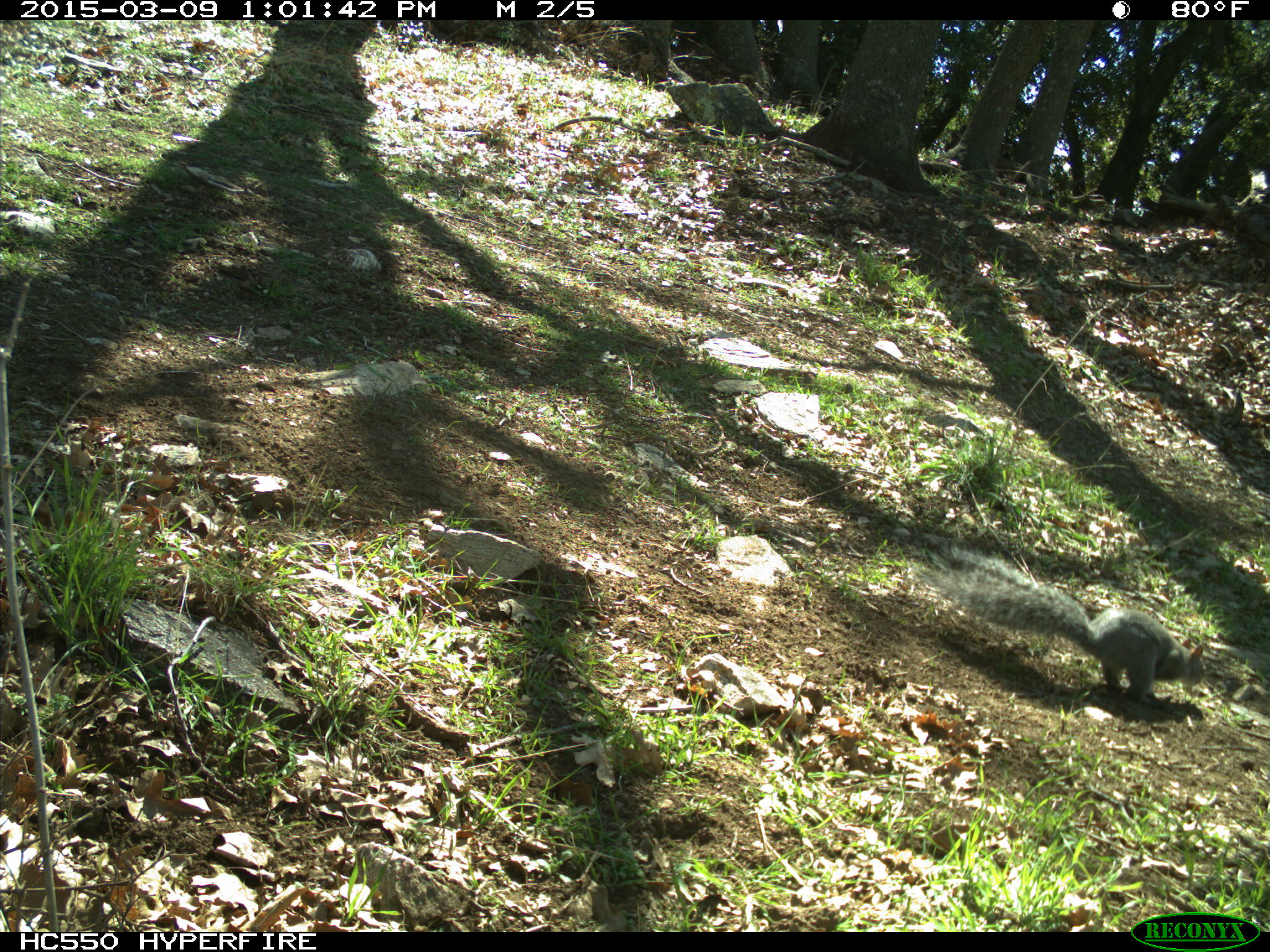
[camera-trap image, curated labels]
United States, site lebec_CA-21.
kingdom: Animalia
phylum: Chordata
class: Mammalia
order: Rodentia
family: Sciuridae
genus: Sciurus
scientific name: Sciurus carolinensis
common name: eastern gray squirrel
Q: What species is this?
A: Sciurus carolinensis (eastern gray squirrel).